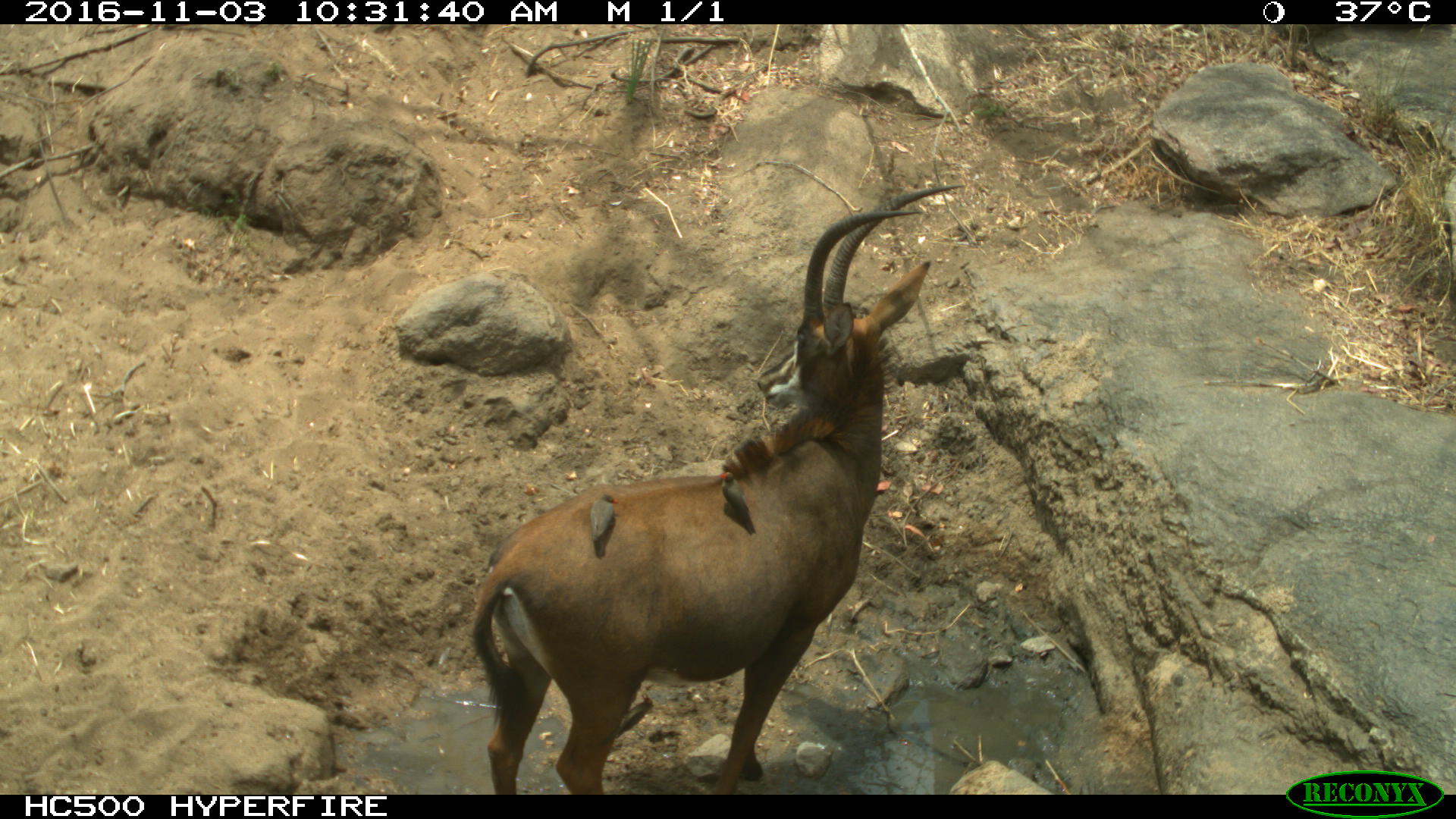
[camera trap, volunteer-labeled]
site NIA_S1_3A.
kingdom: Animalia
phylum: Chordata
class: Aves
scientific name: Aves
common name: bird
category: birdother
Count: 2.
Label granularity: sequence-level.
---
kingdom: Animalia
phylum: Chordata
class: Mammalia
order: Artiodactyla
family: Bovidae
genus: Hippotragus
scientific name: Hippotragus niger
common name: sable antelope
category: sable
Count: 1.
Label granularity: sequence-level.